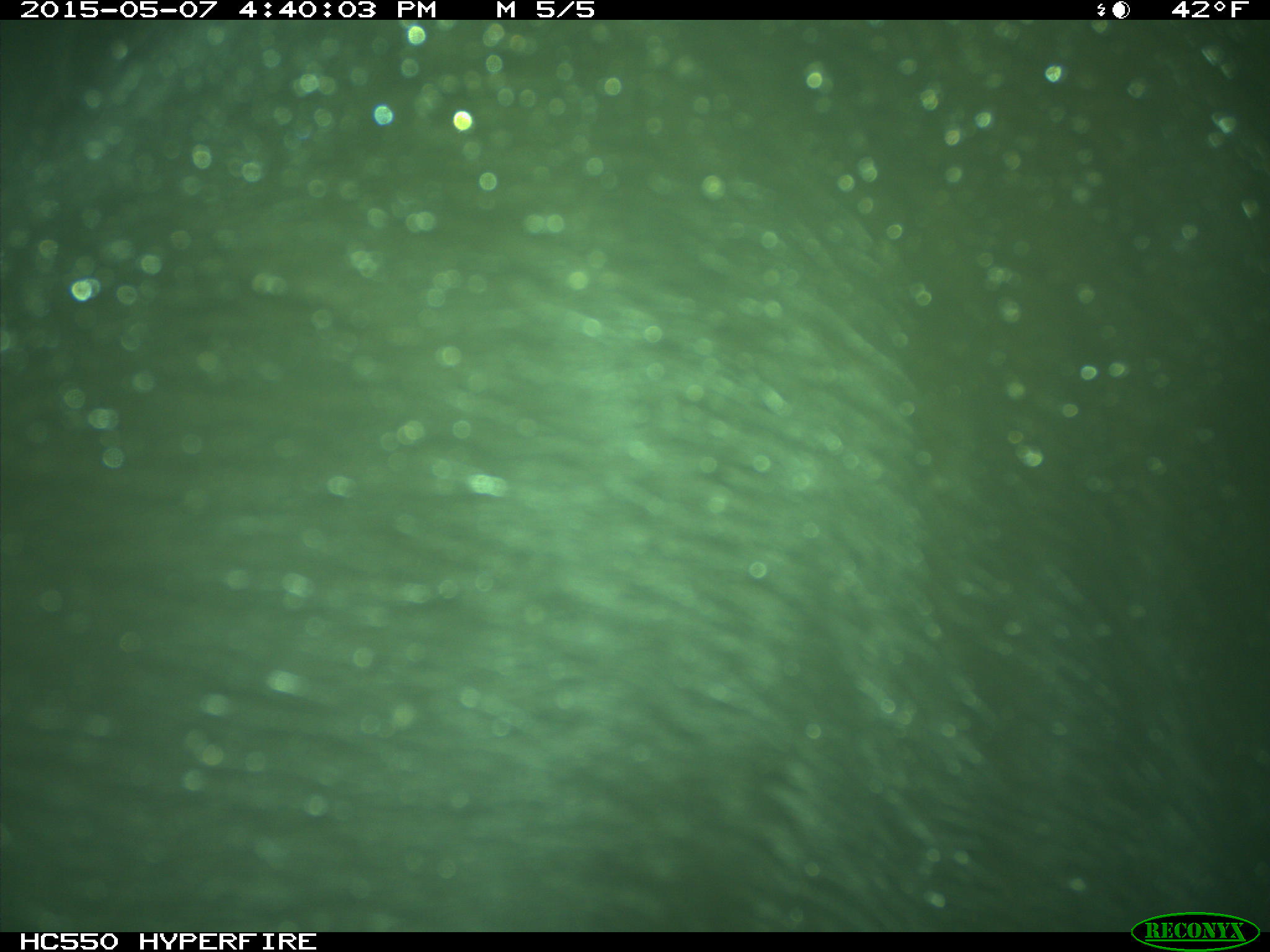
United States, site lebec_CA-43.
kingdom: Animalia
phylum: Chordata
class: Mammalia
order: Artiodactyla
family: Bovidae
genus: Bos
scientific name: Bos taurus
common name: domestic cow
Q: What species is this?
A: Bos taurus (domestic cow).